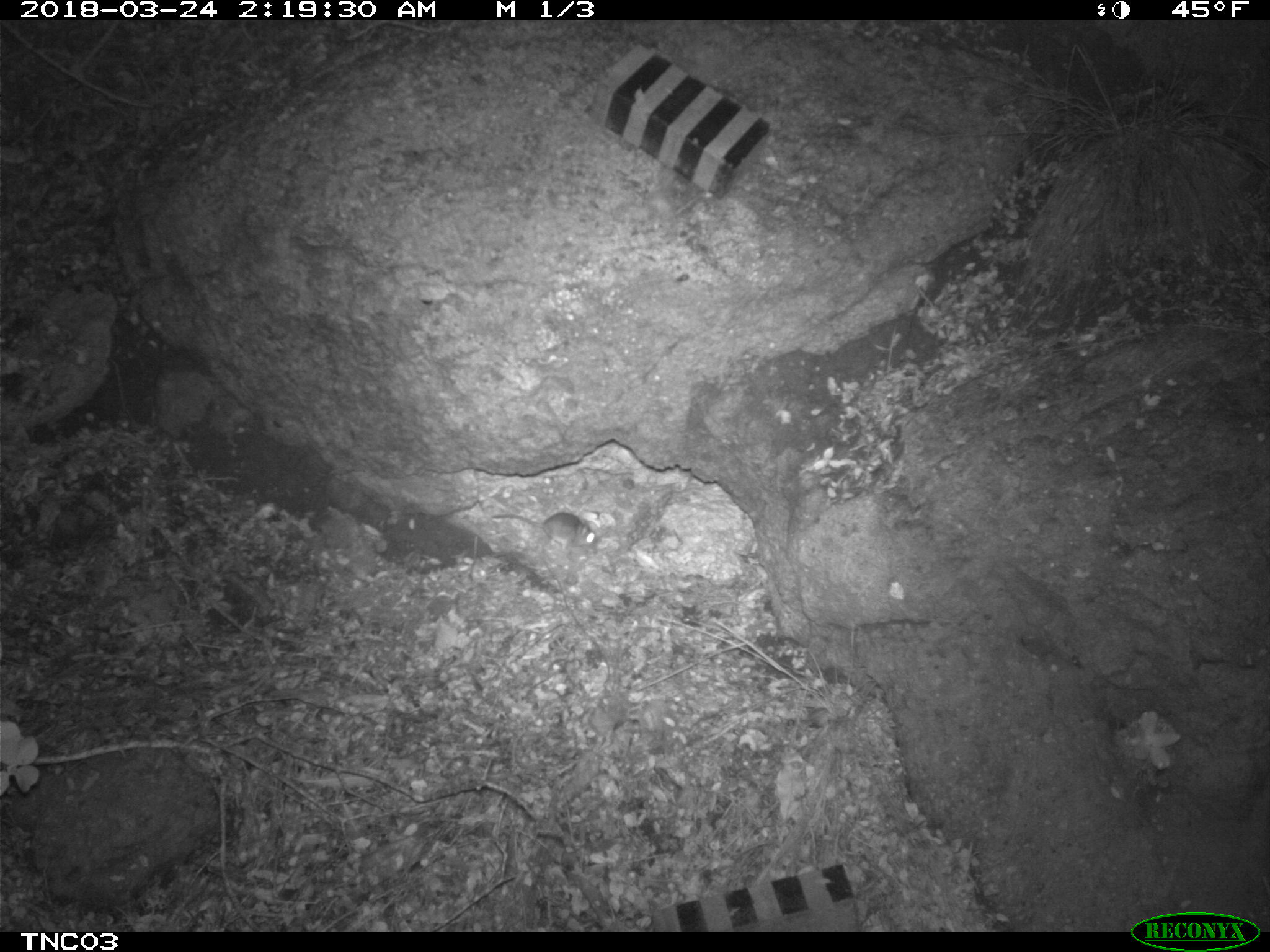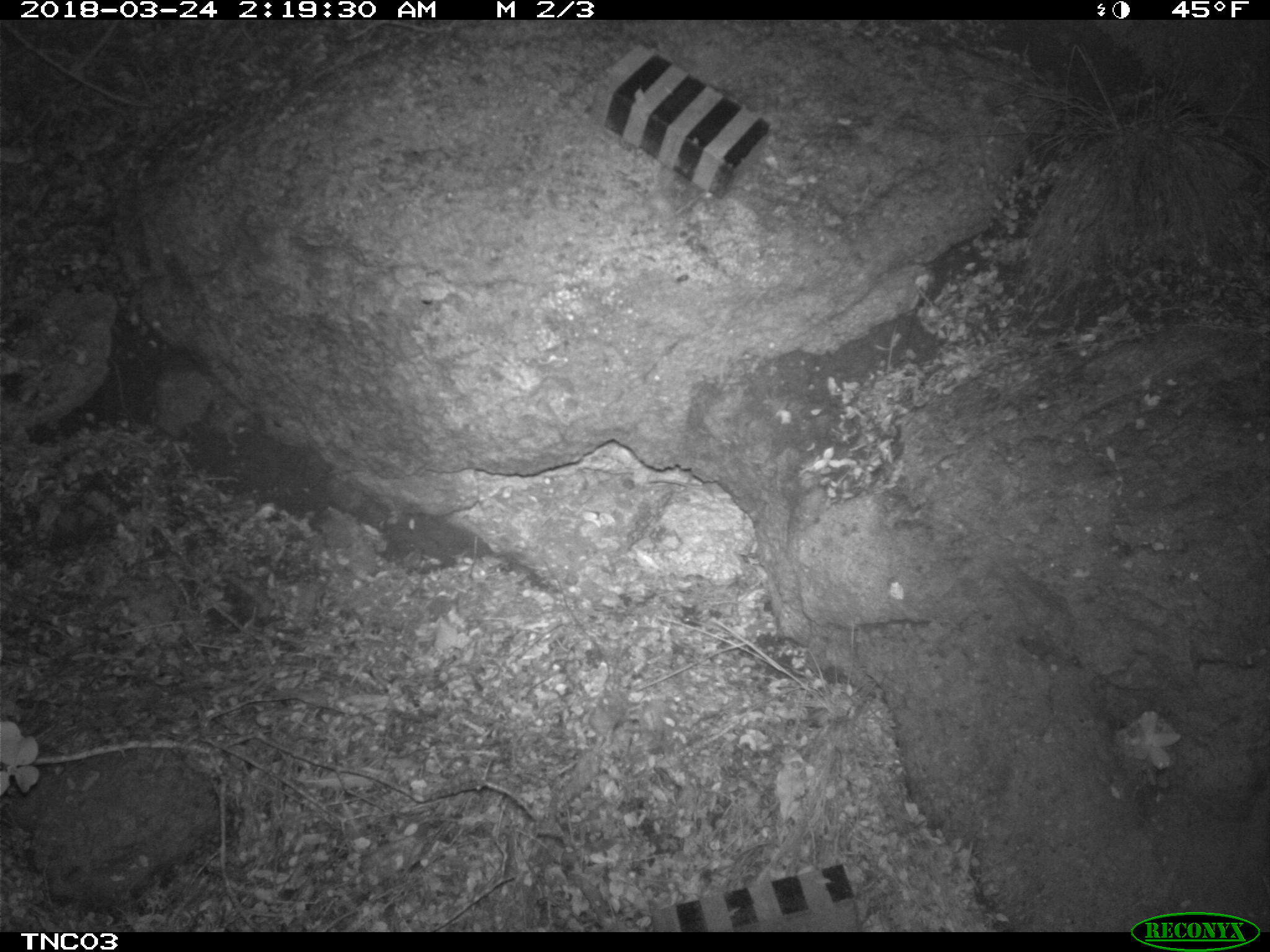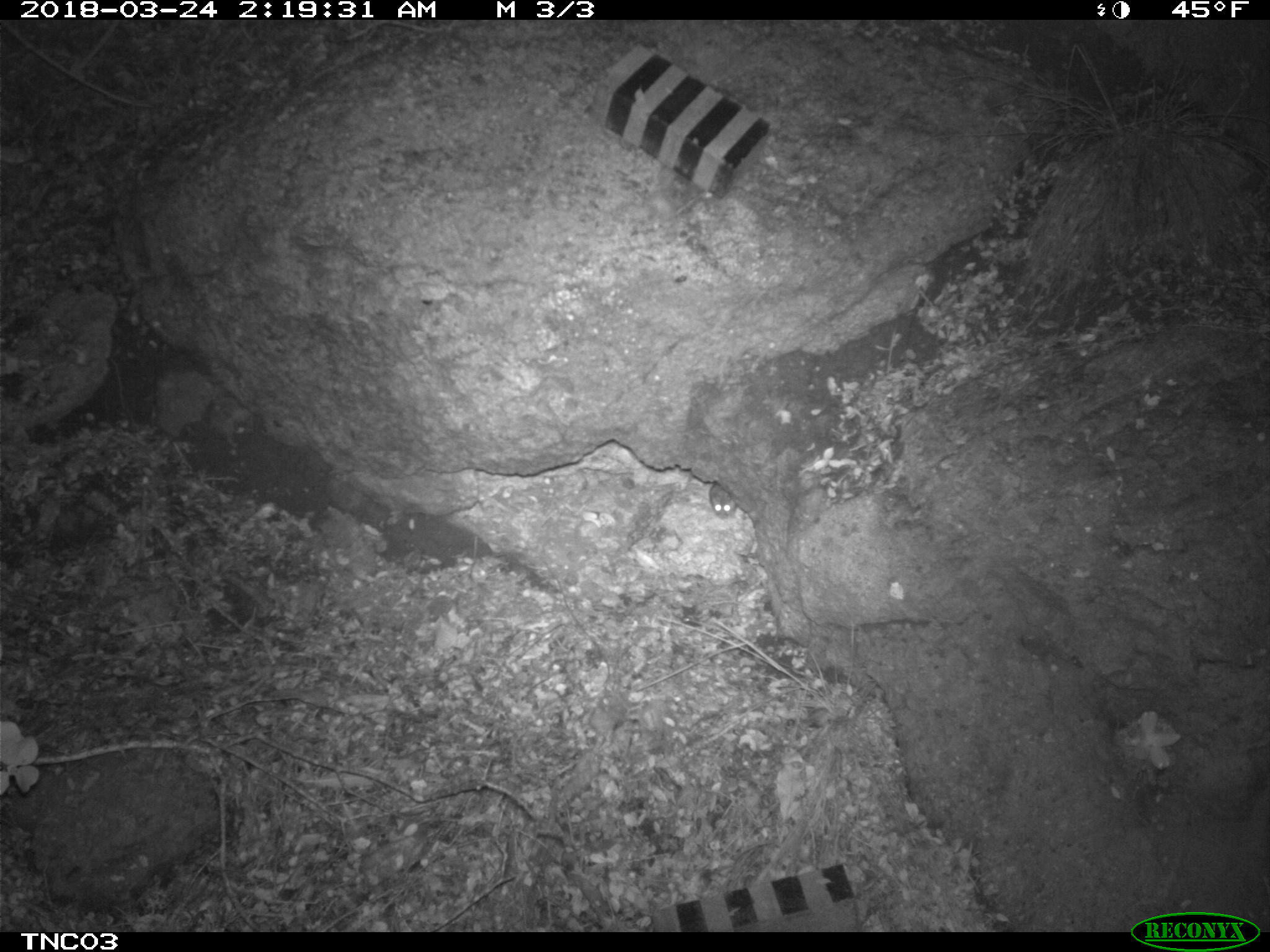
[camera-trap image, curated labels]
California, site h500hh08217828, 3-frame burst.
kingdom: Animalia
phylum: Chordata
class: Mammalia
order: Rodentia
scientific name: Rodentia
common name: rodent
Rodent (Rodentia).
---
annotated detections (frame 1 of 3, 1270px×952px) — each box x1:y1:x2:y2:
rodent: 493:511:601:551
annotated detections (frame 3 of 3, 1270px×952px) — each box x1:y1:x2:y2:
rodent: 709:482:736:519